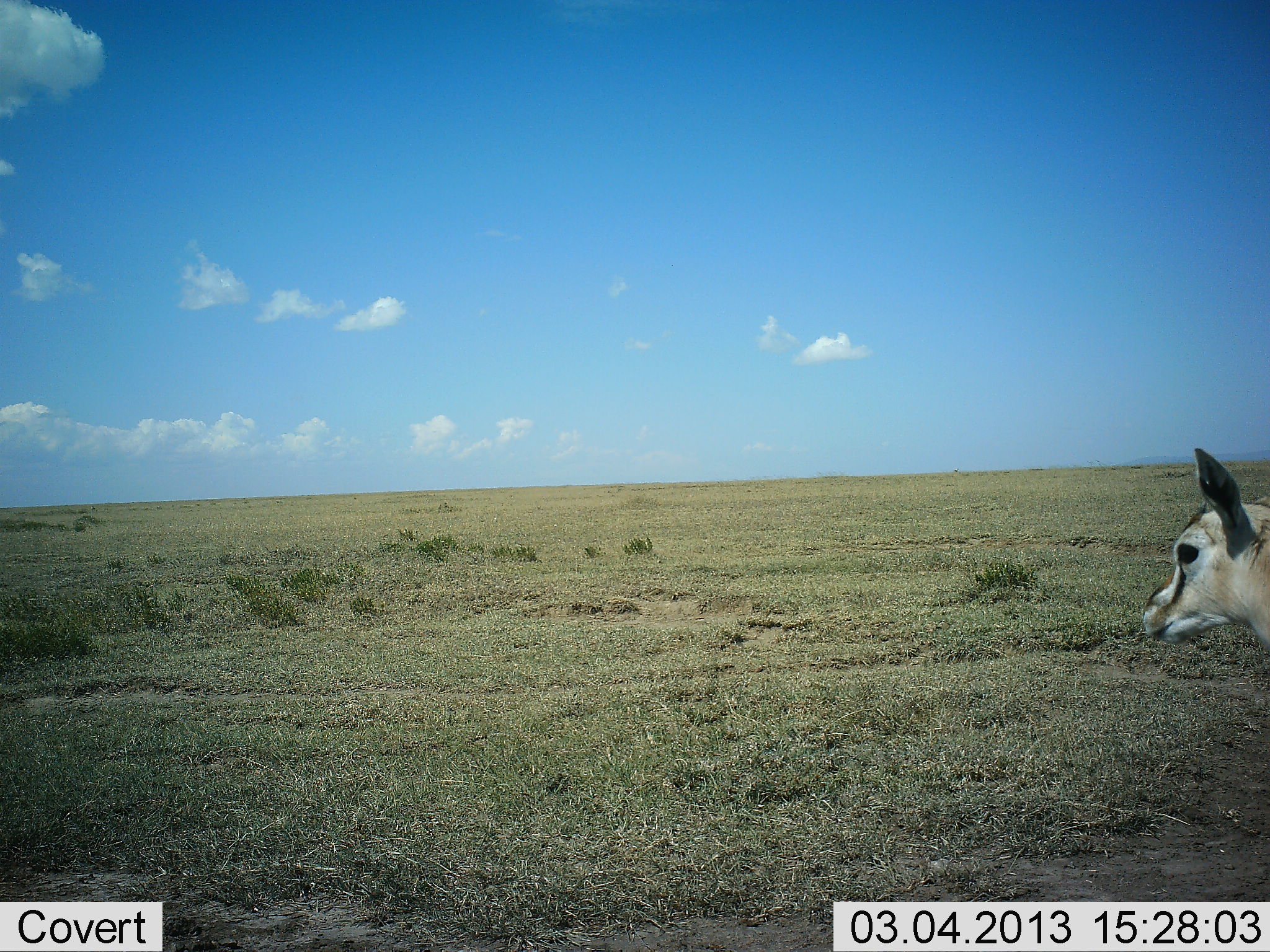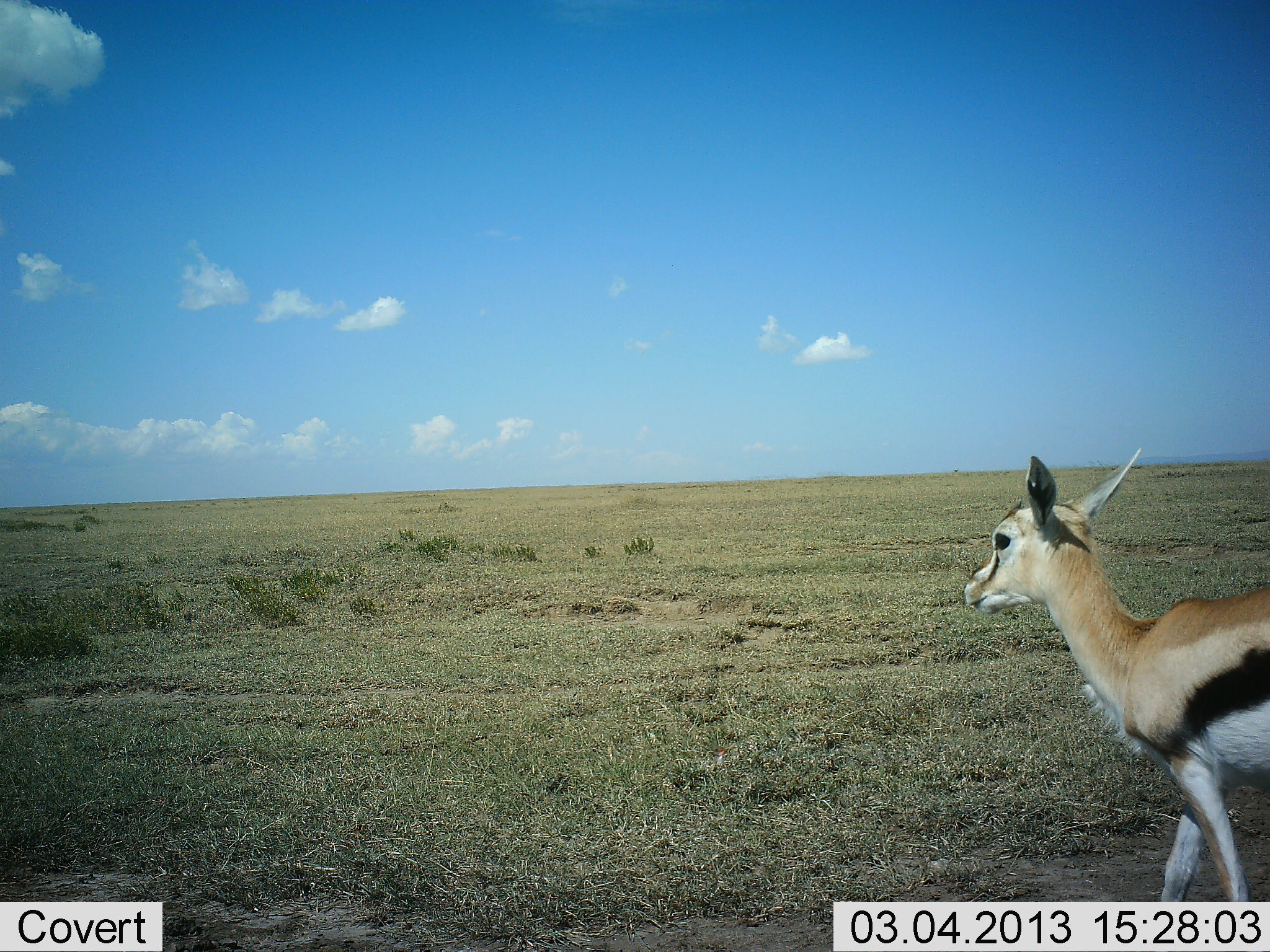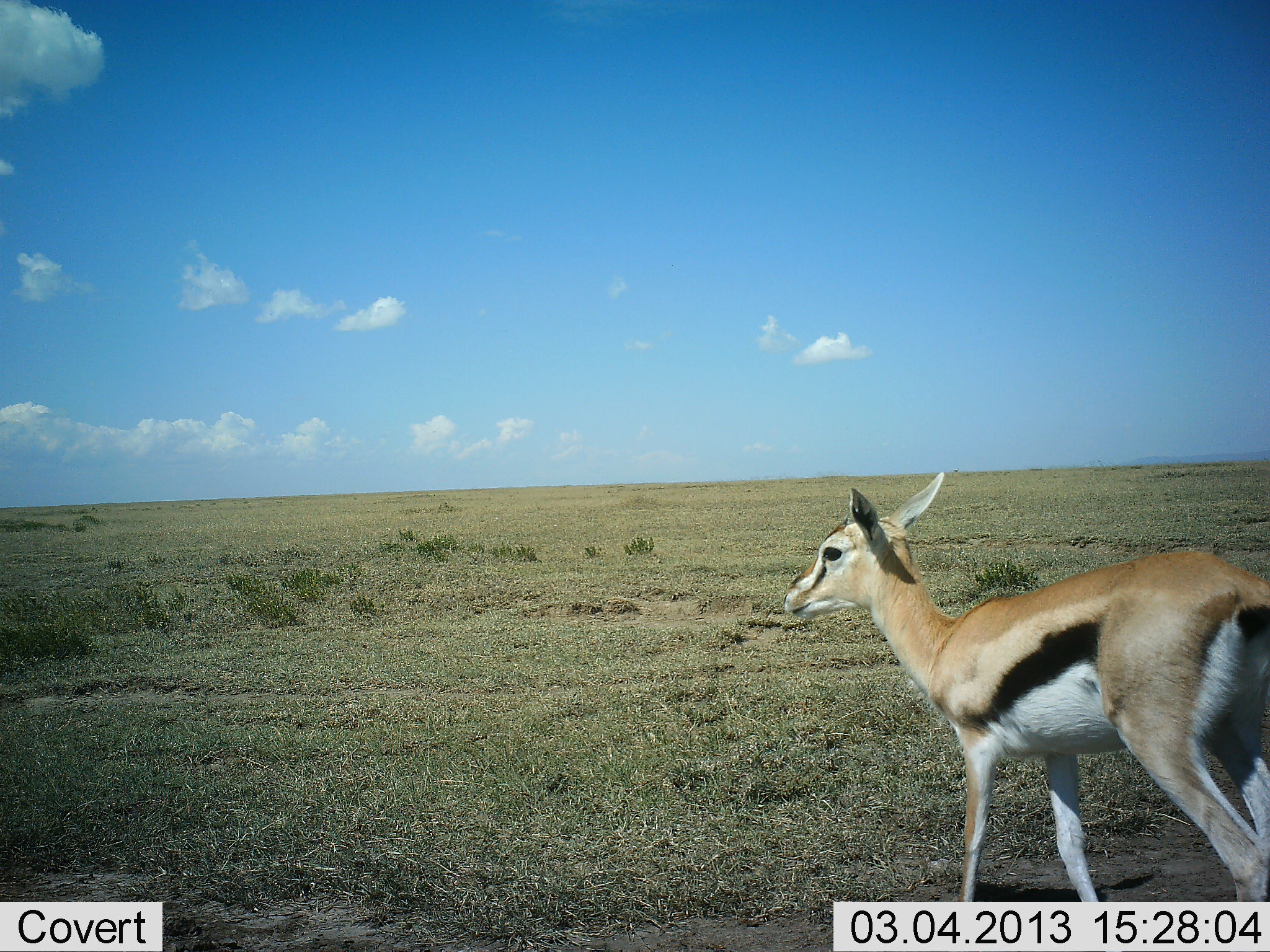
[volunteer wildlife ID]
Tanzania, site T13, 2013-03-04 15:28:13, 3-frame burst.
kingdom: Animalia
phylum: Chordata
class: Mammalia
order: Artiodactyla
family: Bovidae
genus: Eudorcas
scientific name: Eudorcas thomsonii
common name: thomson's gazelle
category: gazellethomsons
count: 1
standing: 7%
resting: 0%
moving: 100%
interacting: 0%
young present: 14%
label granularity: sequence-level